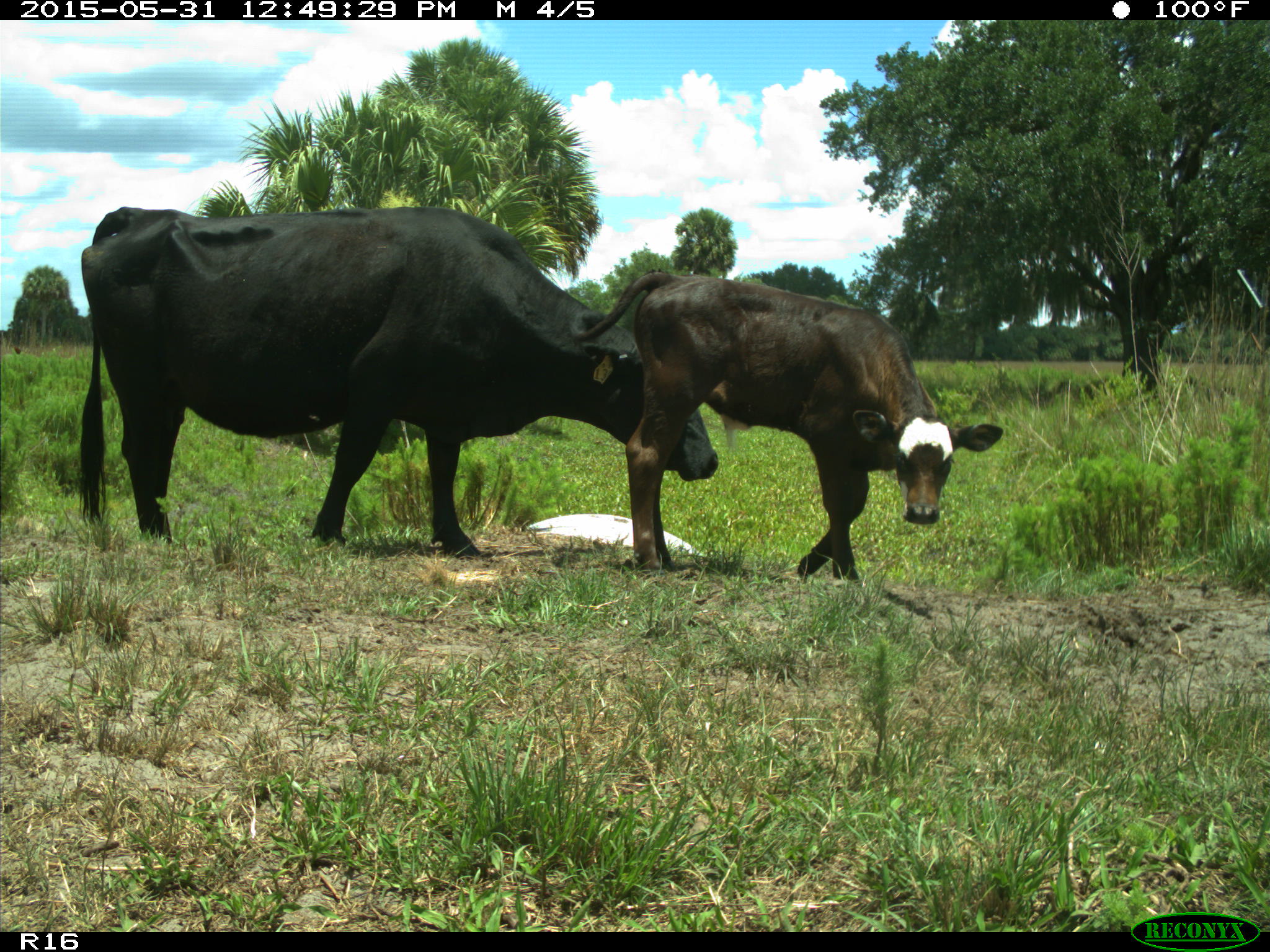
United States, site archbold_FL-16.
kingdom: Animalia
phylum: Chordata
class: Mammalia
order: Artiodactyla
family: Bovidae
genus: Bos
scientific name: Bos taurus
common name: domestic cow